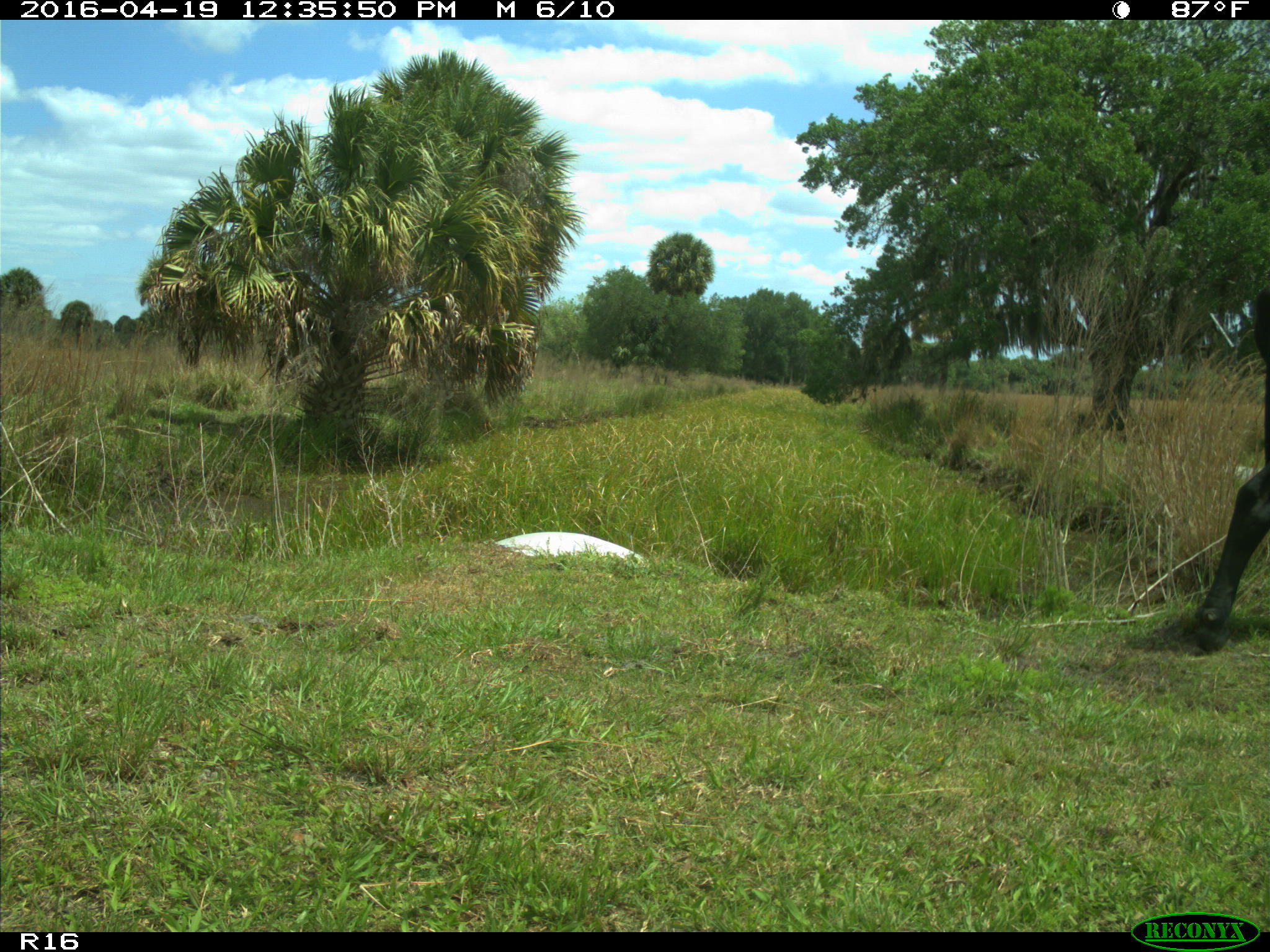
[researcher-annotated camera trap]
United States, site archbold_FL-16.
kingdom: Animalia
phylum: Chordata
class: Mammalia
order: Artiodactyla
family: Bovidae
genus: Bos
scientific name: Bos taurus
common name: domestic cow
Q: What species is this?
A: Bos taurus (domestic cow).